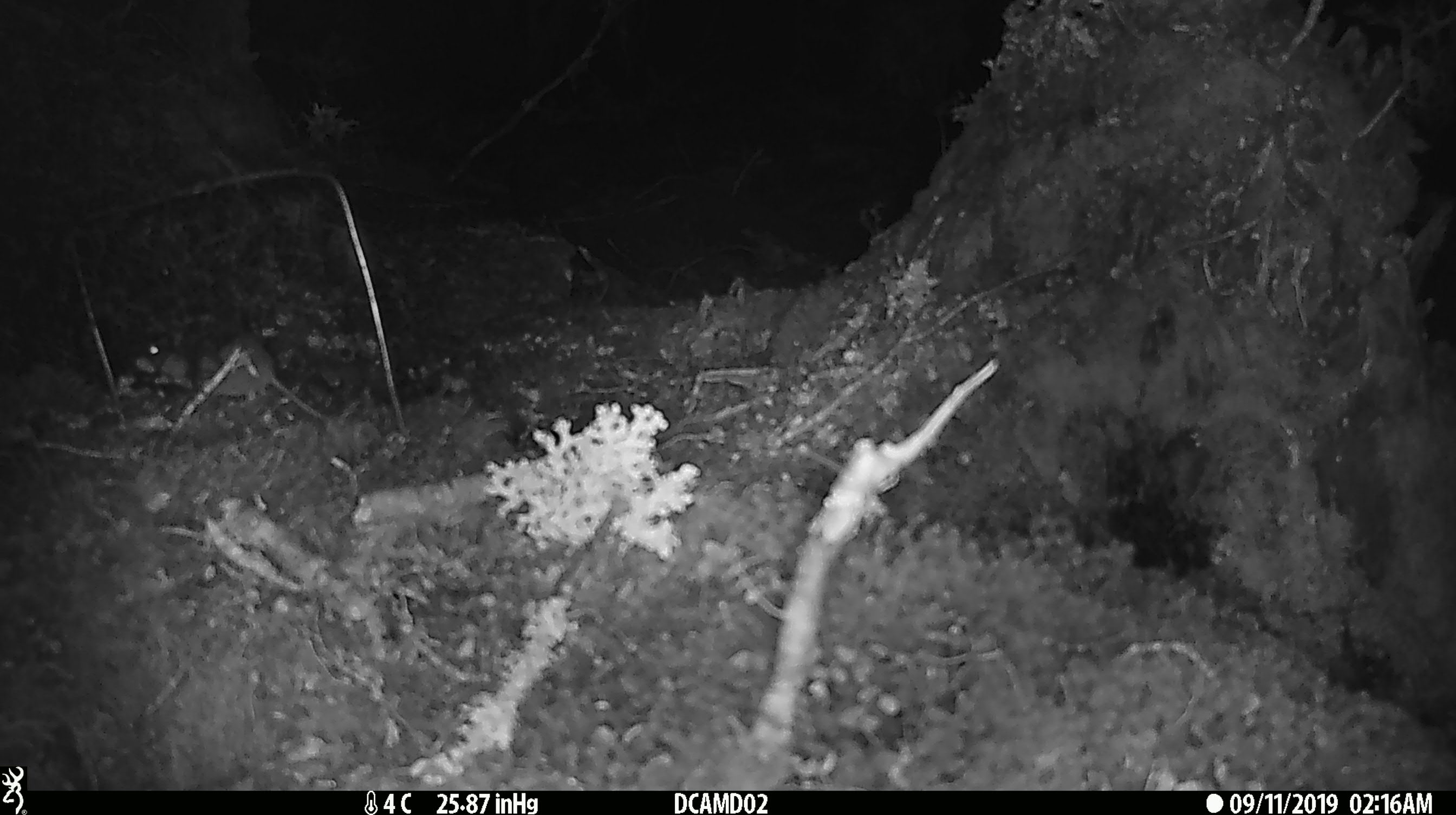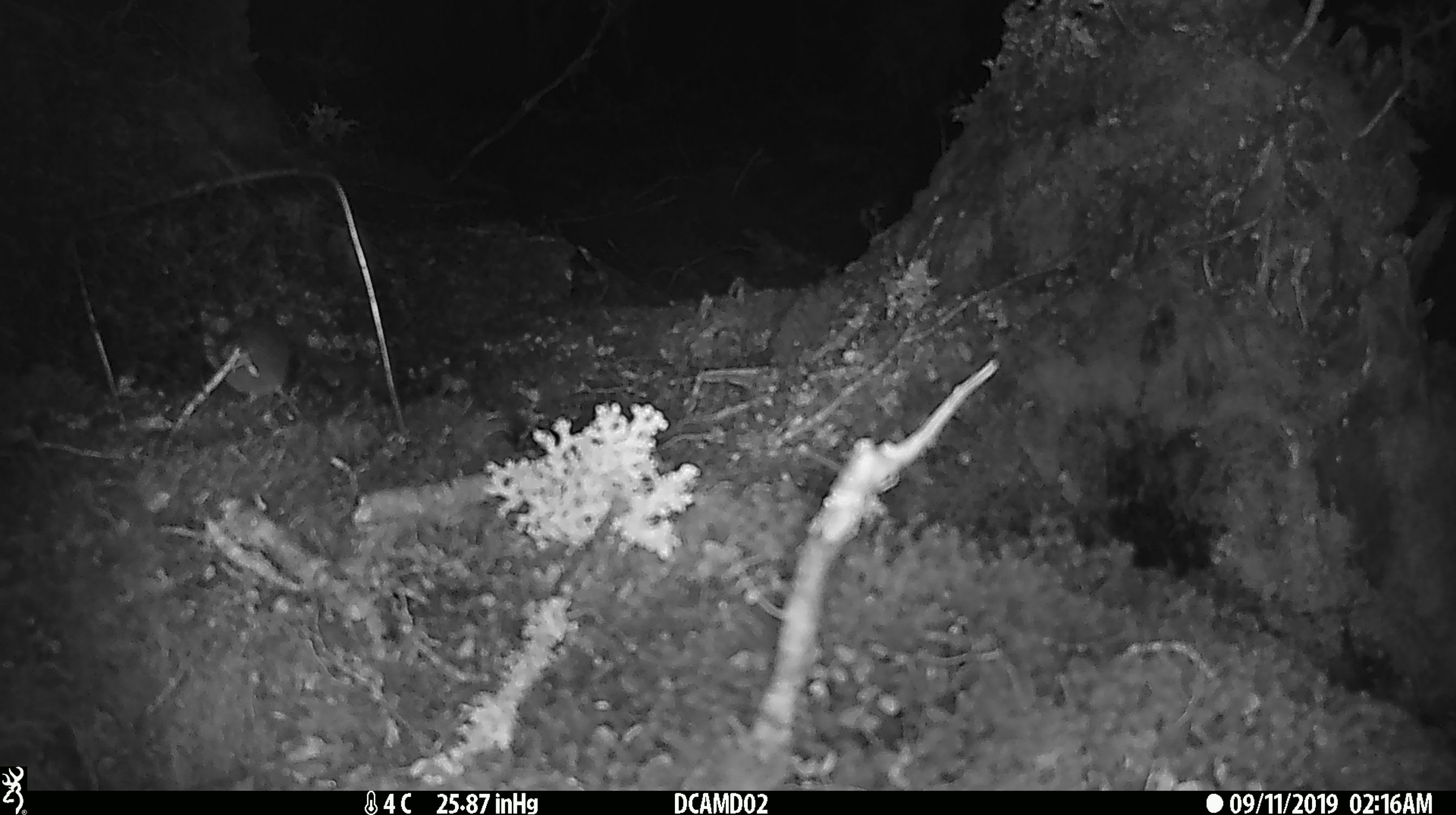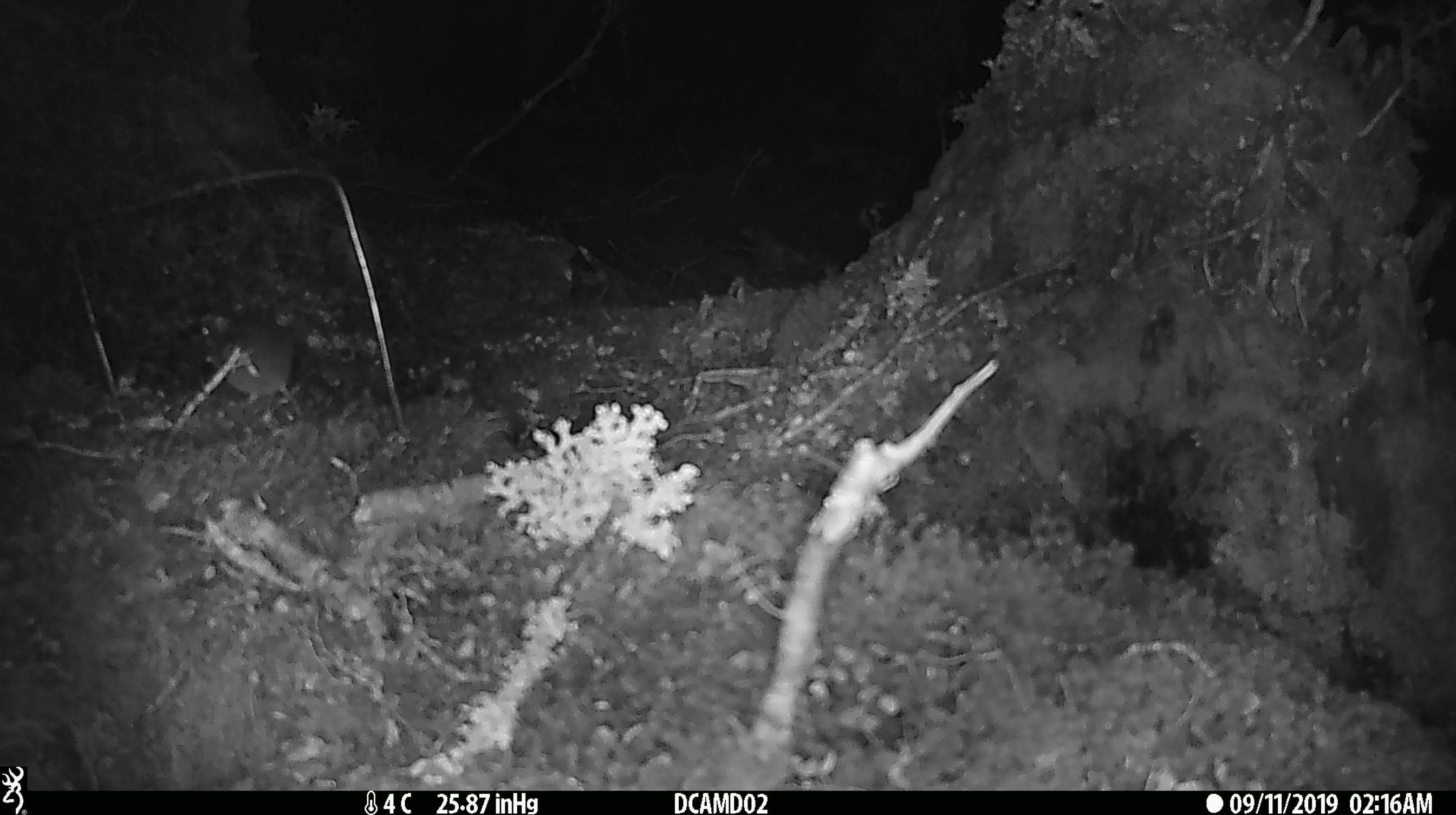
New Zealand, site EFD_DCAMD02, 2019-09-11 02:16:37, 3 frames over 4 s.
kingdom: Animalia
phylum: Chordata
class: Mammalia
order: Rodentia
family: Muridae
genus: Mus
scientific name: Mus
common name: mouse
Mouse (Mus).